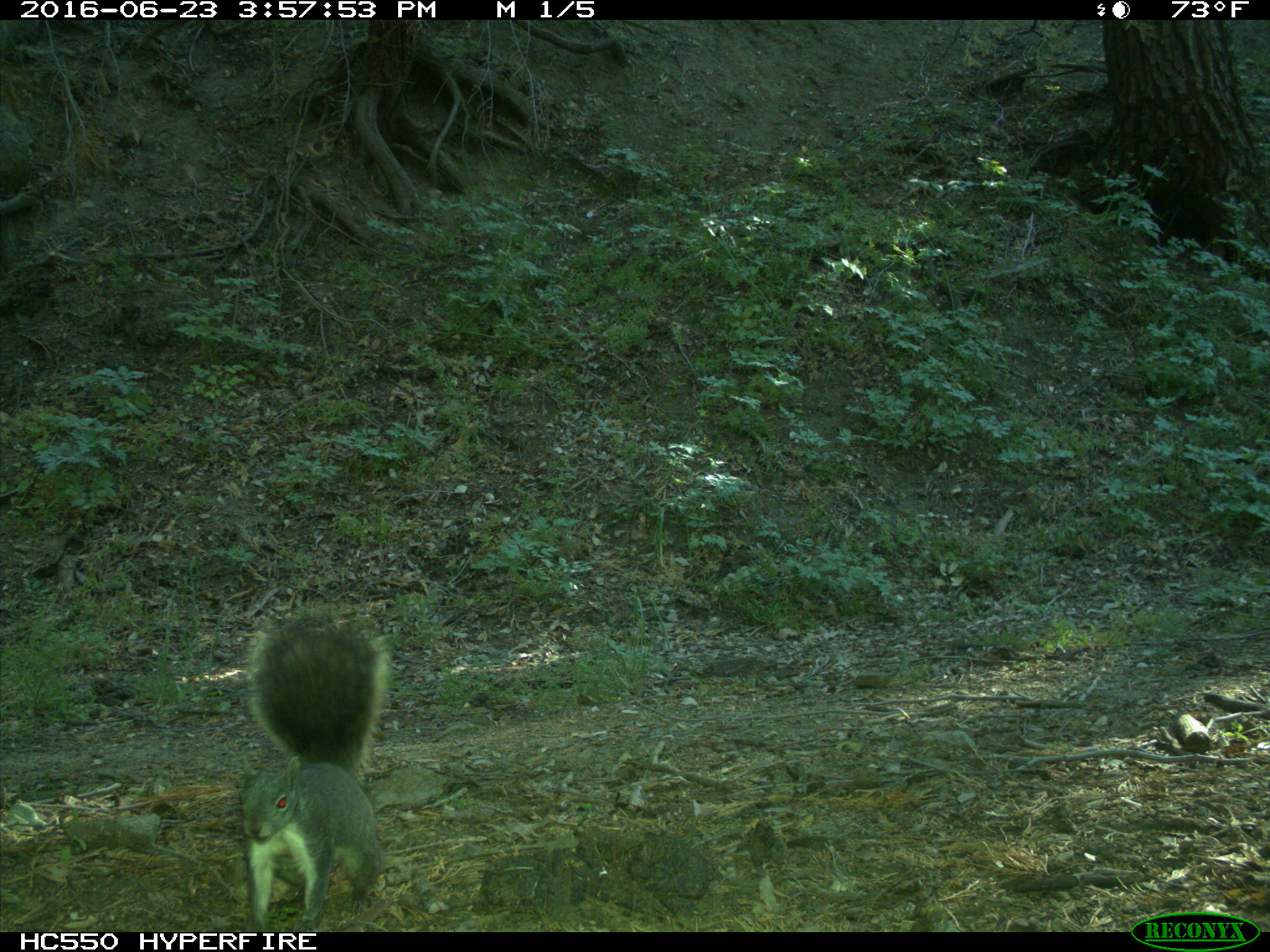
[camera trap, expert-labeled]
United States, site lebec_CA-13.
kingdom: Animalia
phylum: Chordata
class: Mammalia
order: Rodentia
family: Sciuridae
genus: Sciurus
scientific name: Sciurus carolinensis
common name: eastern gray squirrel